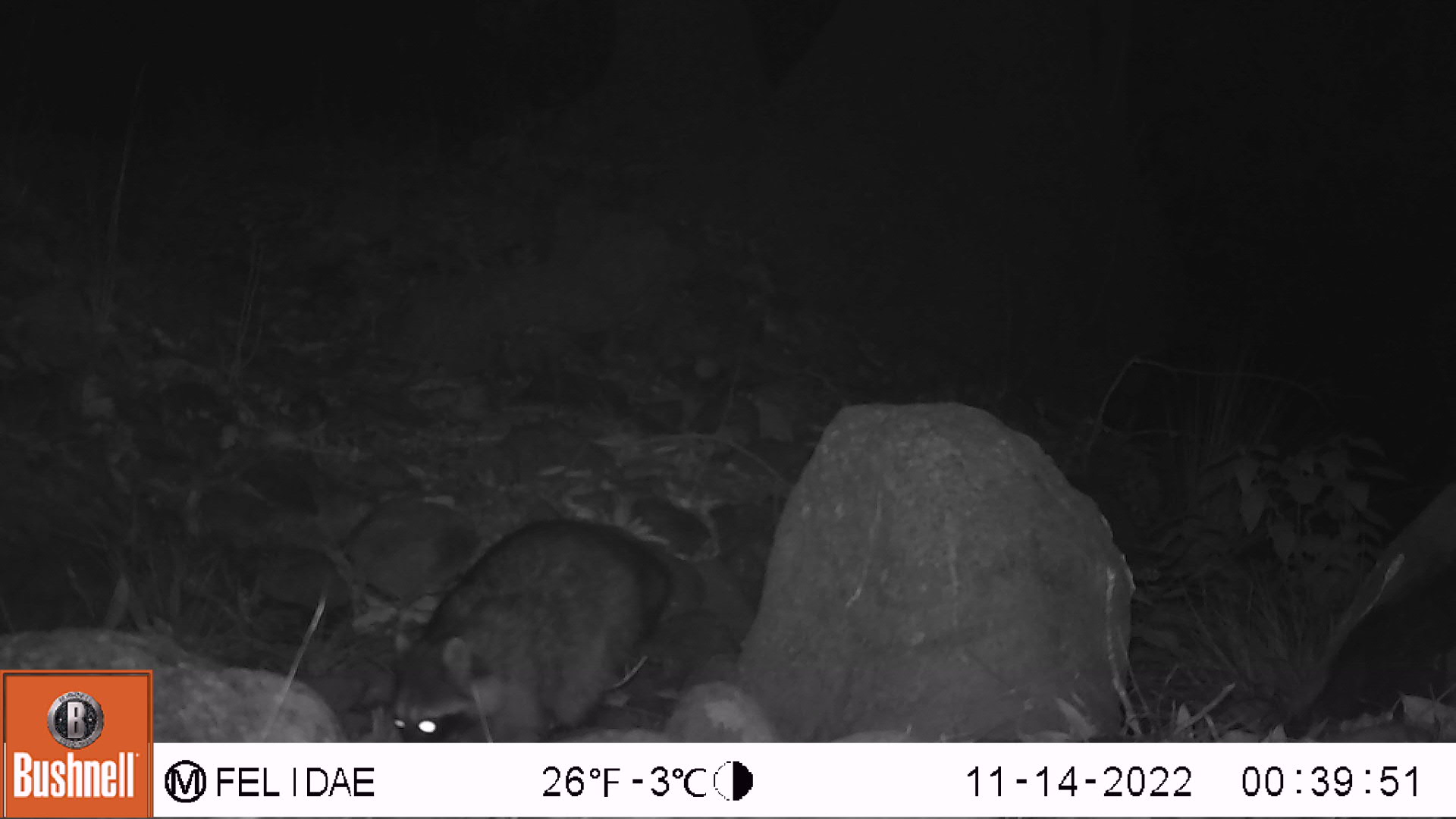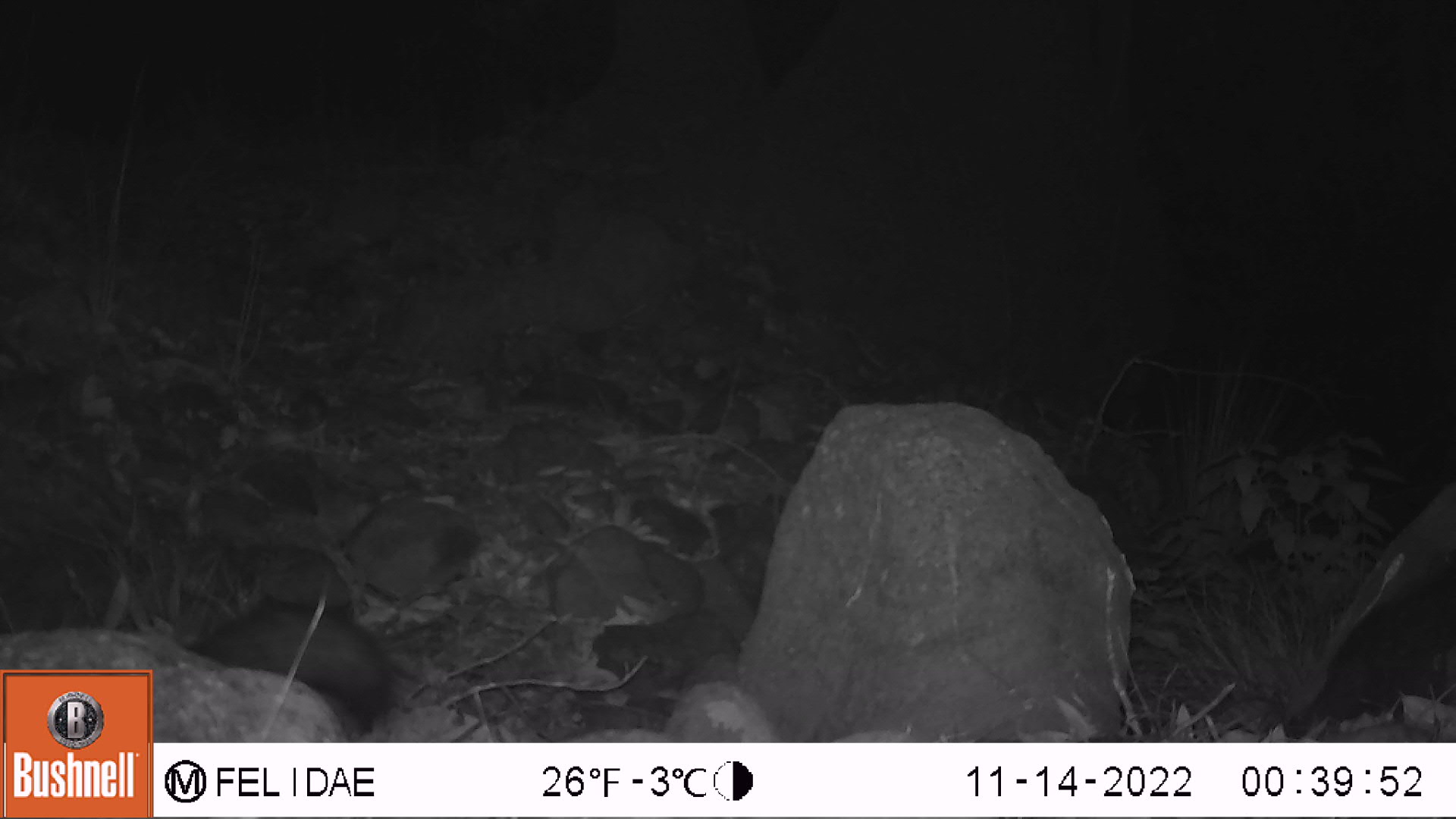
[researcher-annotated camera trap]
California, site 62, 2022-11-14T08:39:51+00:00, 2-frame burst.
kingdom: Animalia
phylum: Chordata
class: Mammalia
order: Carnivora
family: Procyonidae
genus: Procyon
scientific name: Procyon lotor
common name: raccoon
Raccoon (Procyon lotor).